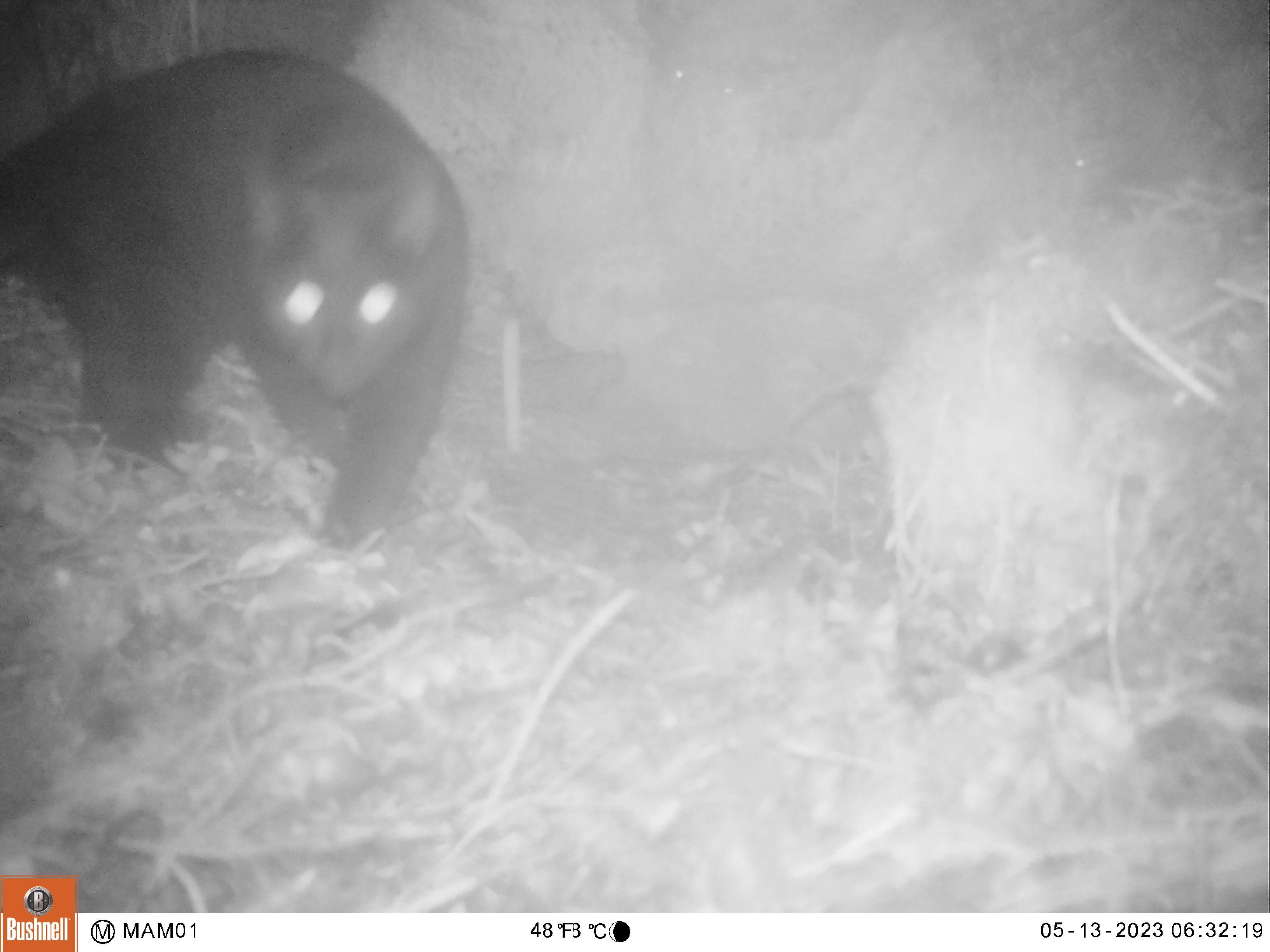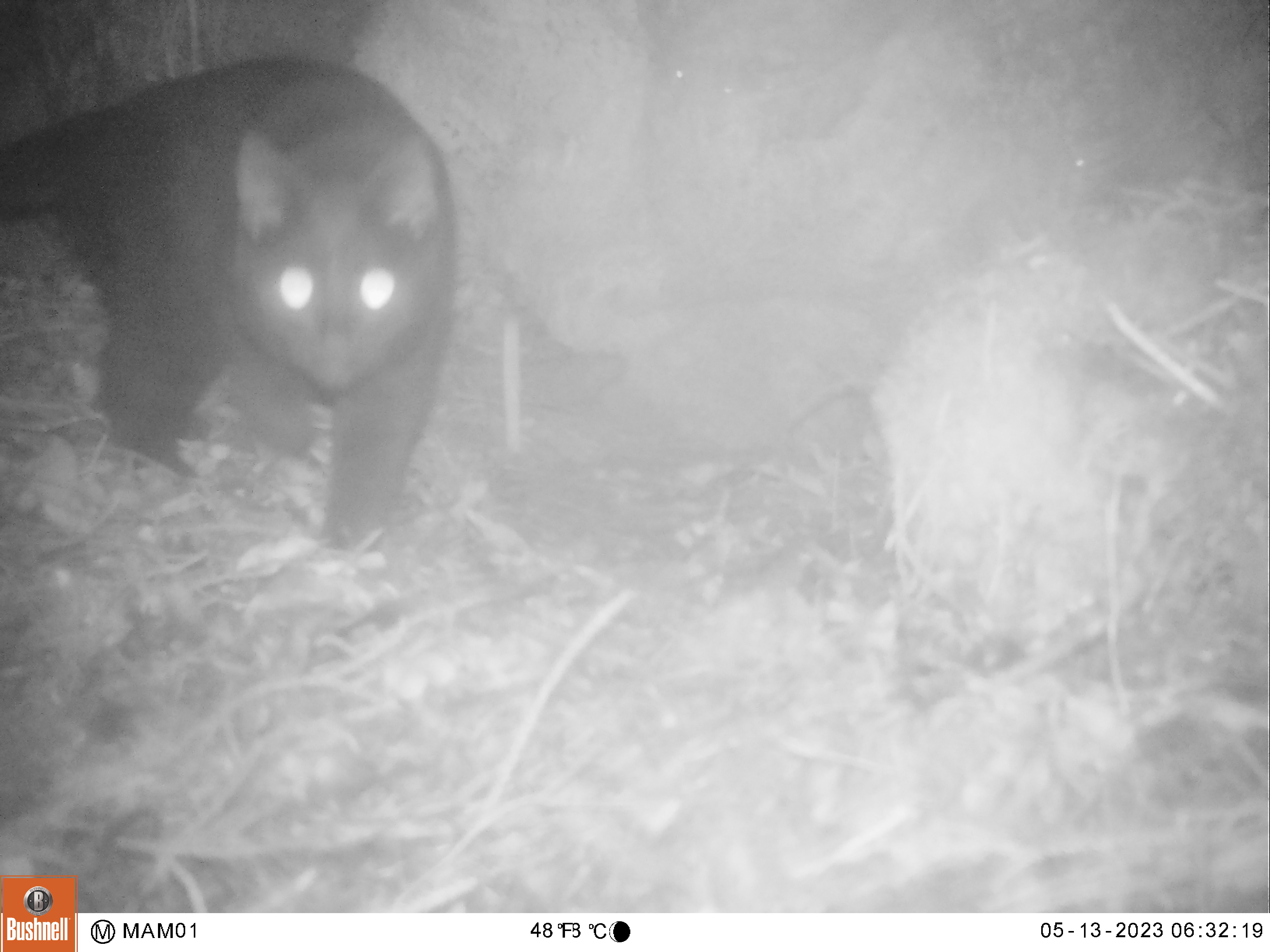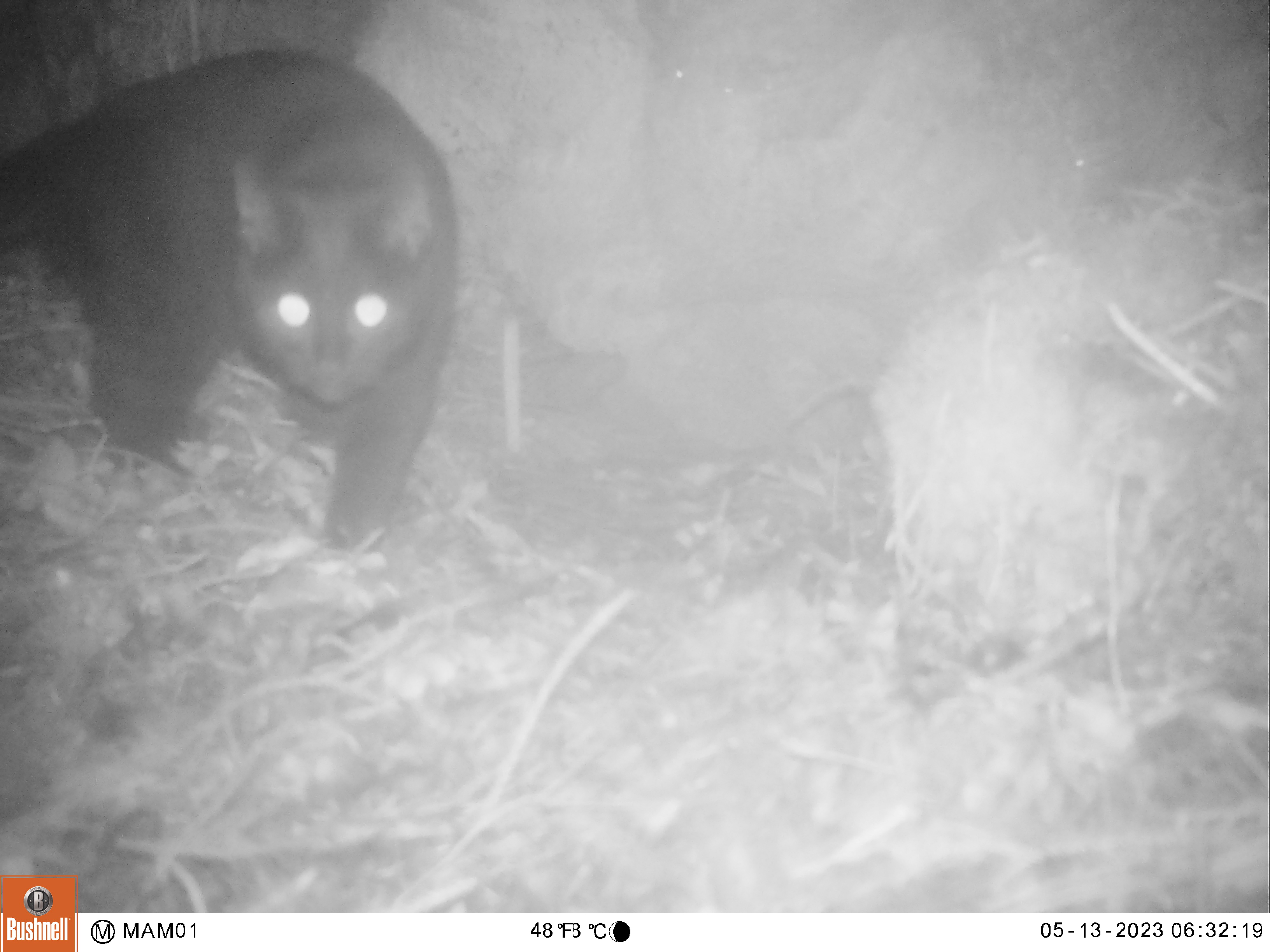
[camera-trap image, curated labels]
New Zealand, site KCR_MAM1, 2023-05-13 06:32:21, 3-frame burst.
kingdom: Animalia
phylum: Chordata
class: Mammalia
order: Carnivora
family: Felidae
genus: Felis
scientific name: Felis catus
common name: domestic cat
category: cat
Cat (domestic cat) (Felis catus).